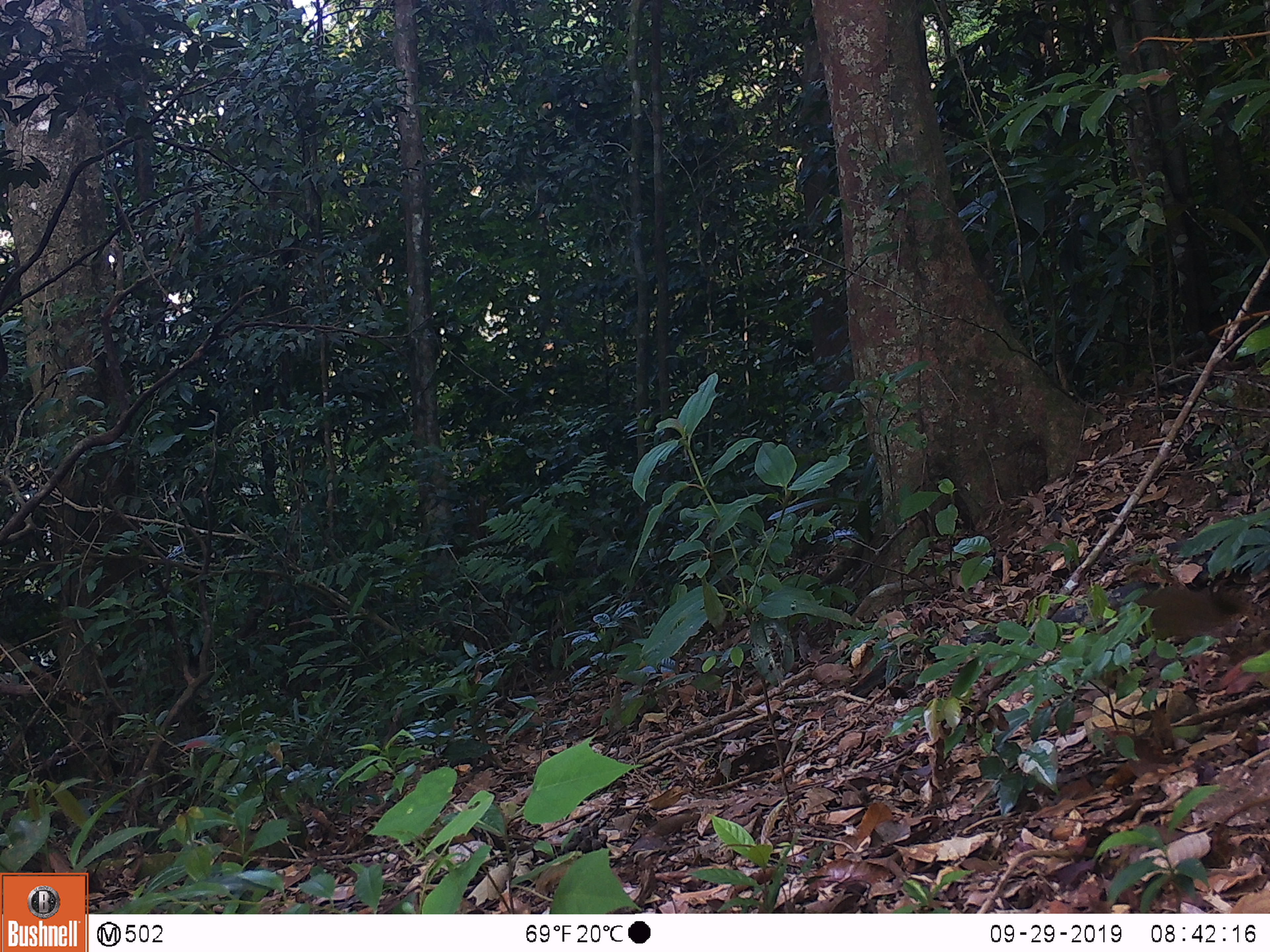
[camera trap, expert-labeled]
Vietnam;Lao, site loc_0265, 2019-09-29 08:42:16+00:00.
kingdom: Animalia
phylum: Chordata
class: Mammalia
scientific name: Mammalia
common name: mammal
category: unidentified small mammal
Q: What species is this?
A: Unidentified small mammal (mammal) (Mammalia).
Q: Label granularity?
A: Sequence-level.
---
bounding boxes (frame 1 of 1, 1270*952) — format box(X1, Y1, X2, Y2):
unidentified small mammal: box(1134, 582, 1255, 643)